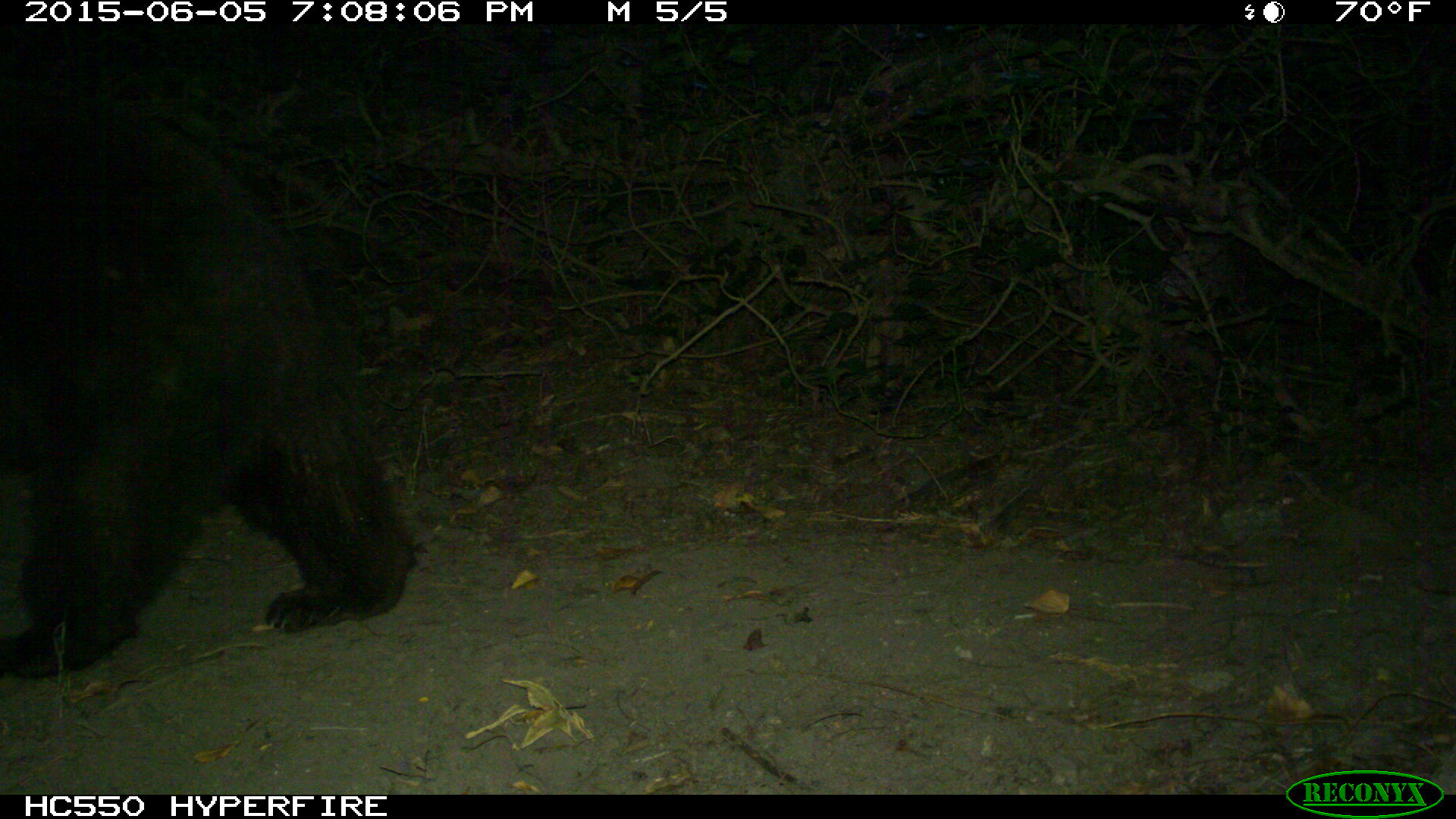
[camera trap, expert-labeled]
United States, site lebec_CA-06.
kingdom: Animalia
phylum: Chordata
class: Mammalia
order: Carnivora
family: Ursidae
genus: Ursus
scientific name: Ursus americanus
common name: american black bear